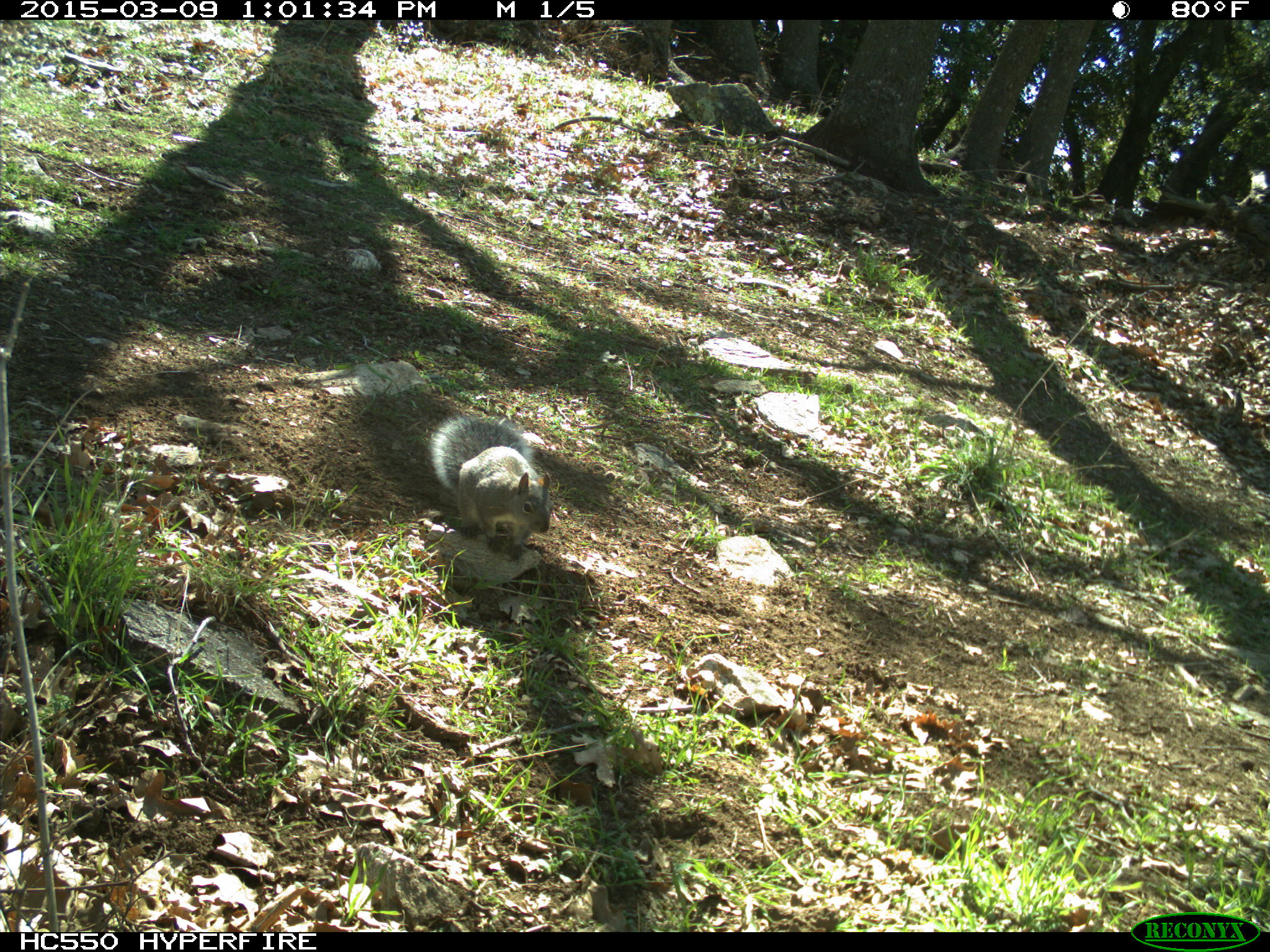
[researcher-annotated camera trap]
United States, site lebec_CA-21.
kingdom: Animalia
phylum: Chordata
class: Mammalia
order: Rodentia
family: Sciuridae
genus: Sciurus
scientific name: Sciurus carolinensis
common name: eastern gray squirrel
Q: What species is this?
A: Sciurus carolinensis (eastern gray squirrel).